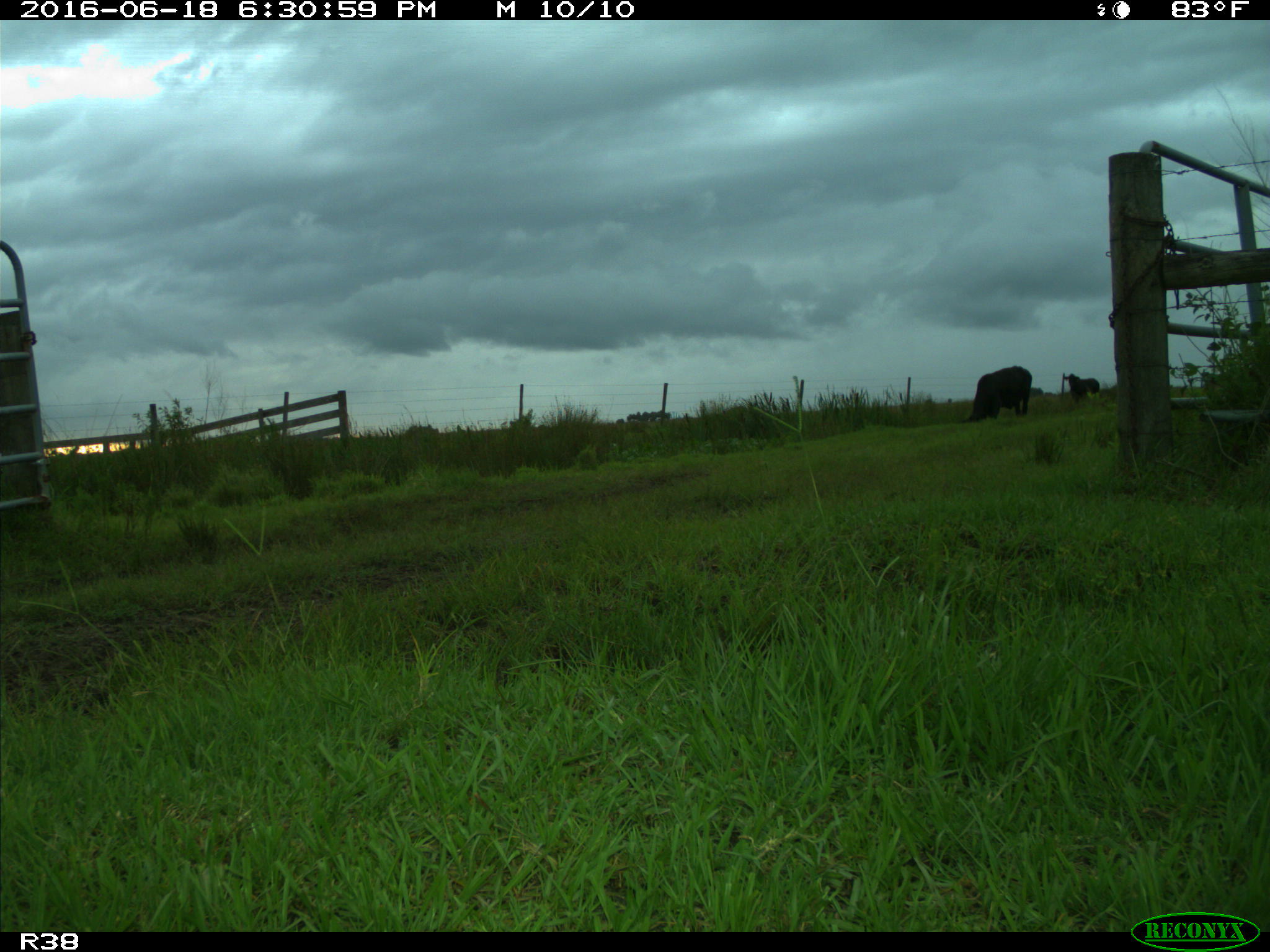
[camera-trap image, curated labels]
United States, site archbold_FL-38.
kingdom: Animalia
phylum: Chordata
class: Mammalia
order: Artiodactyla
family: Bovidae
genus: Bos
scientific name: Bos taurus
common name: domestic cow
Bos taurus (domestic cow).